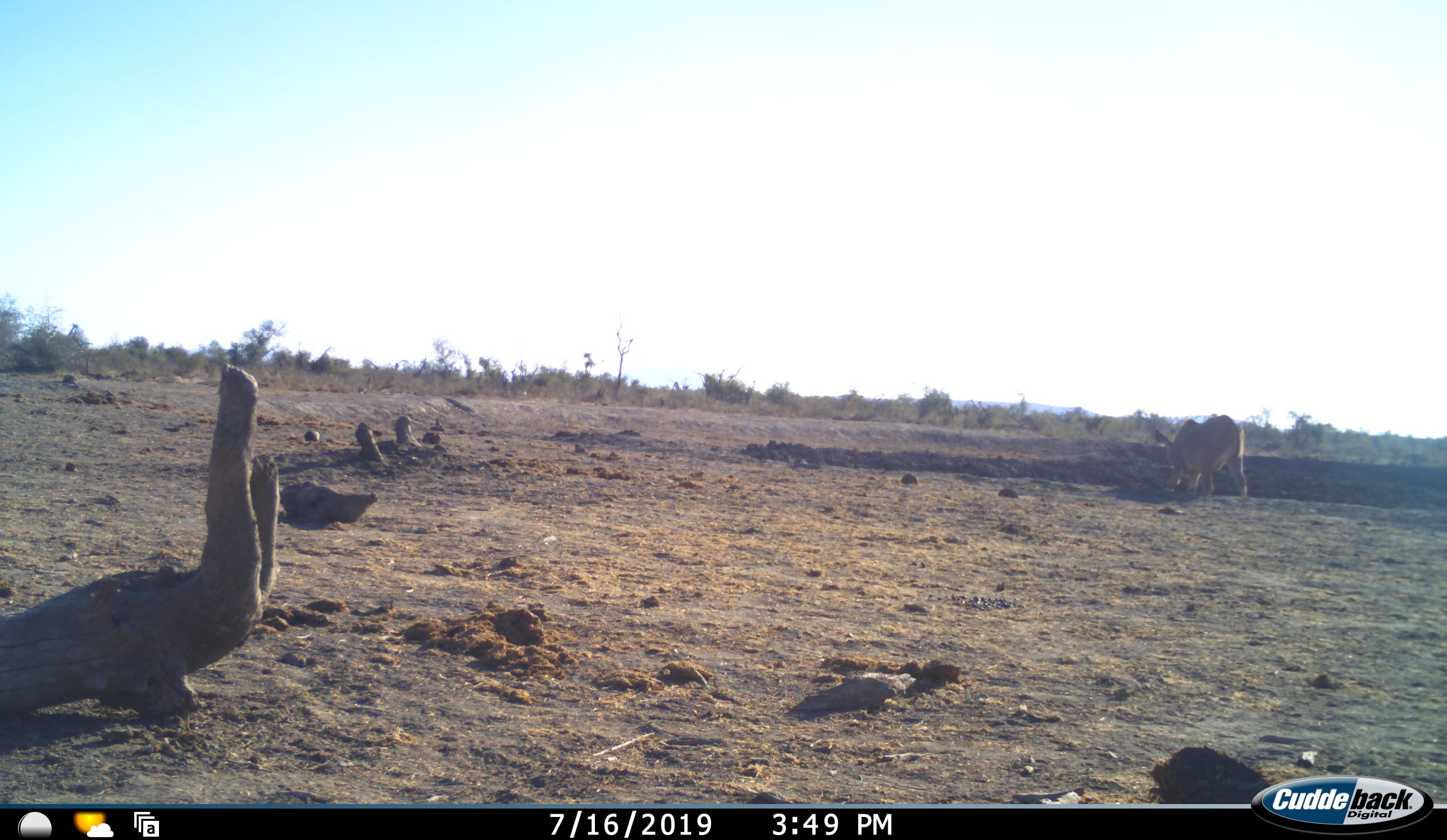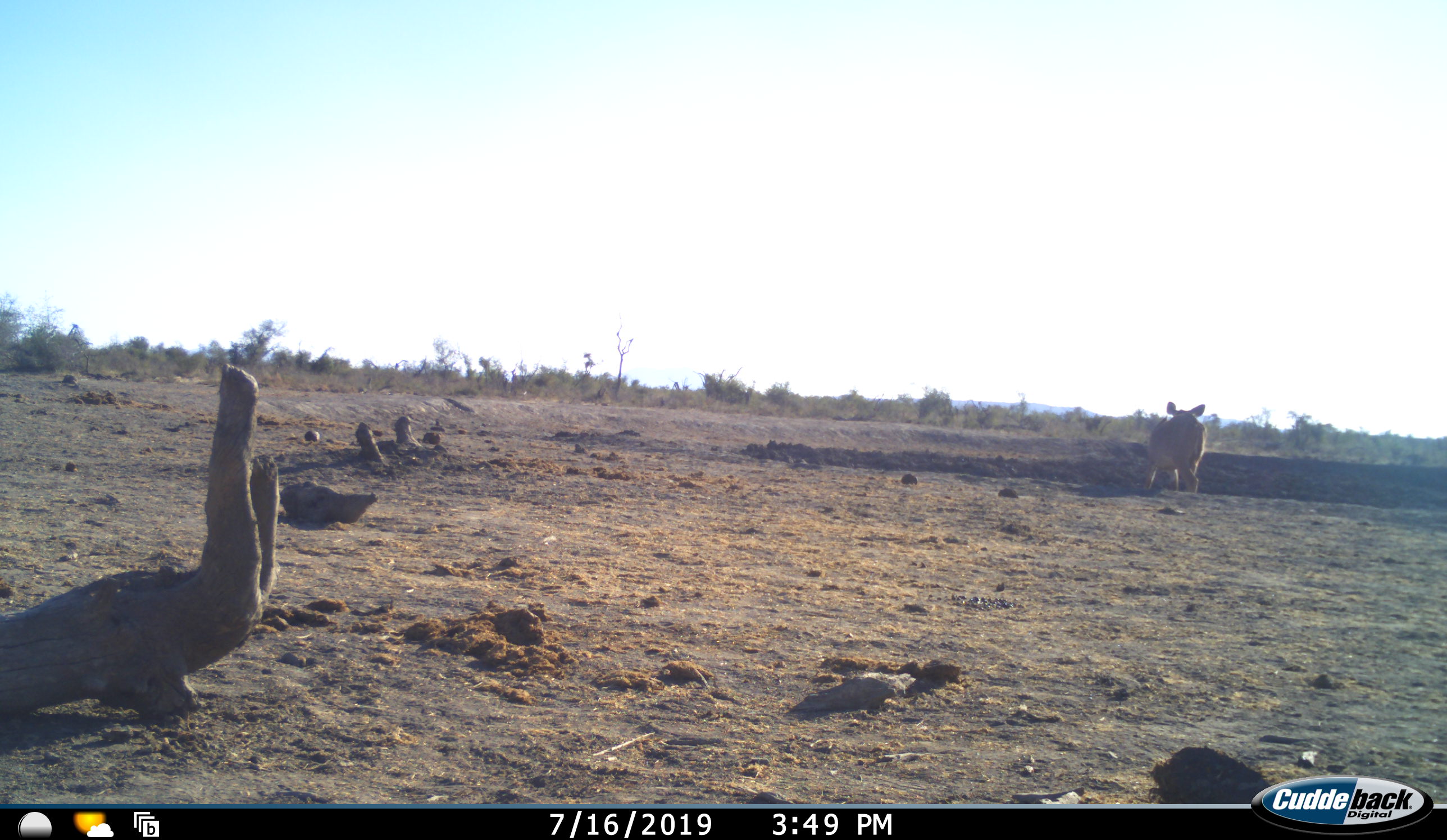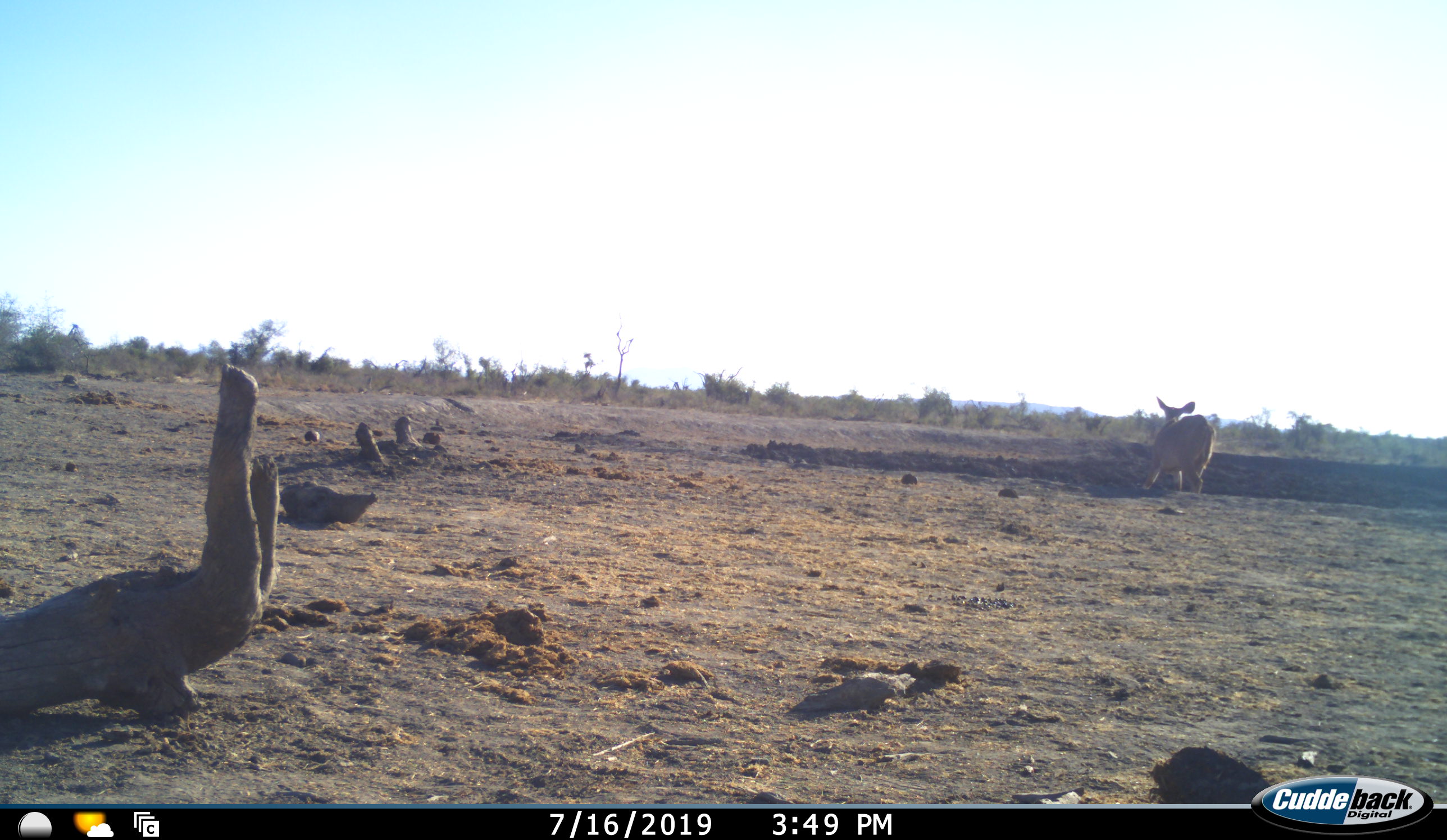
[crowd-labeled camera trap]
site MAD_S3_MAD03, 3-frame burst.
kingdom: Animalia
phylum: Chordata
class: Mammalia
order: Artiodactyla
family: Bovidae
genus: Aepyceros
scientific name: Aepyceros melampus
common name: impala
Impala (Aepyceros melampus), count 1. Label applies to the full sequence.